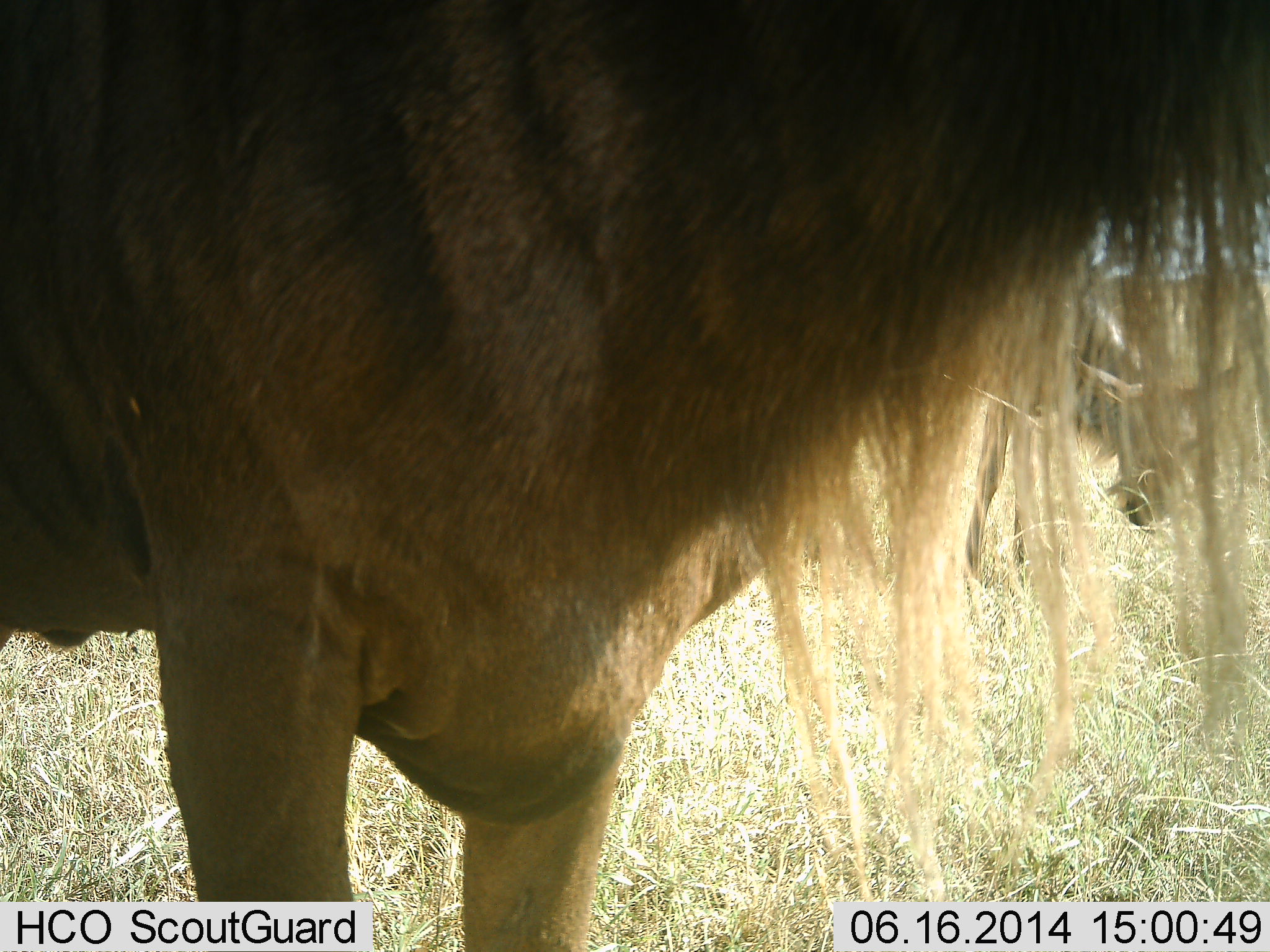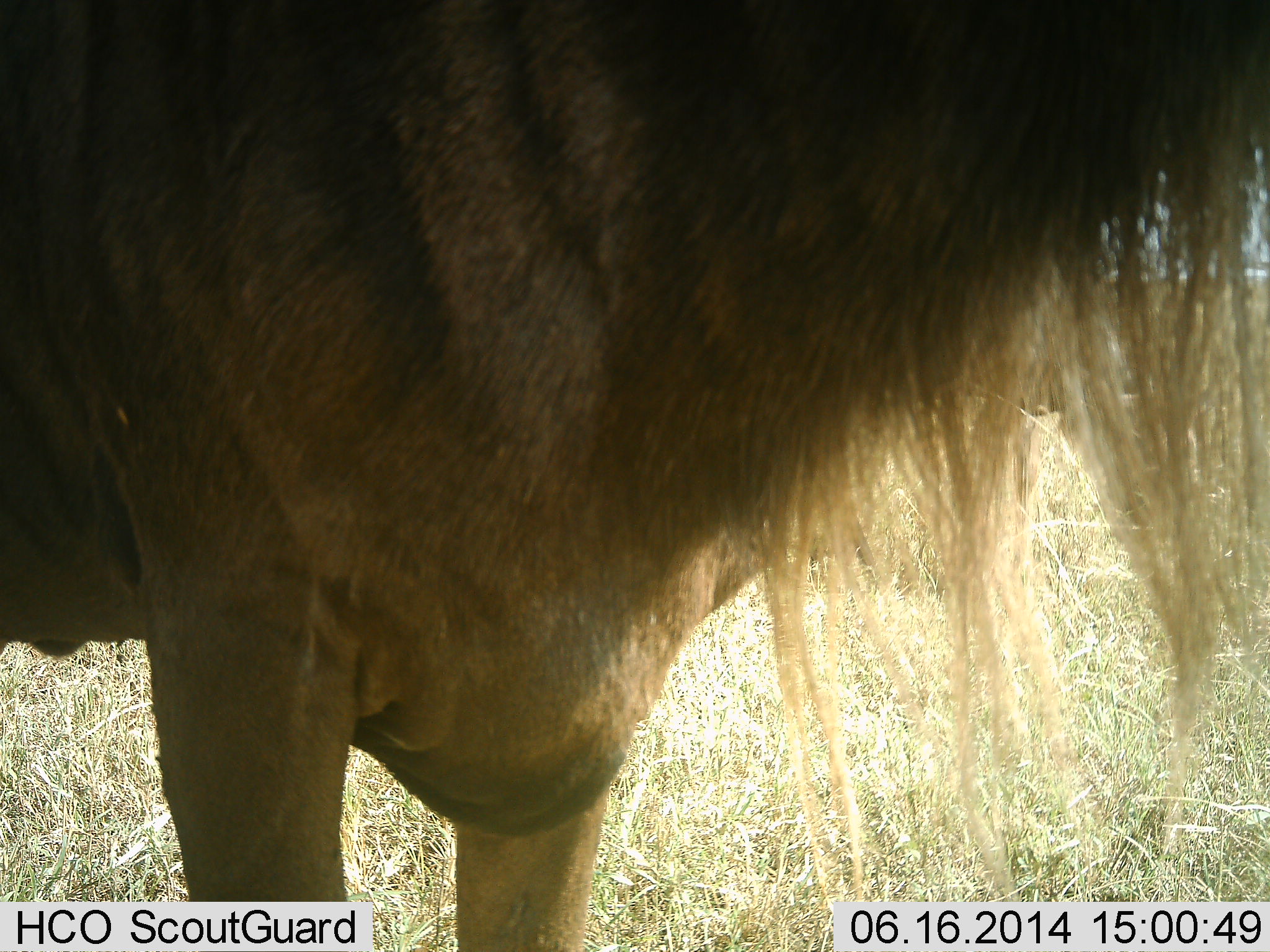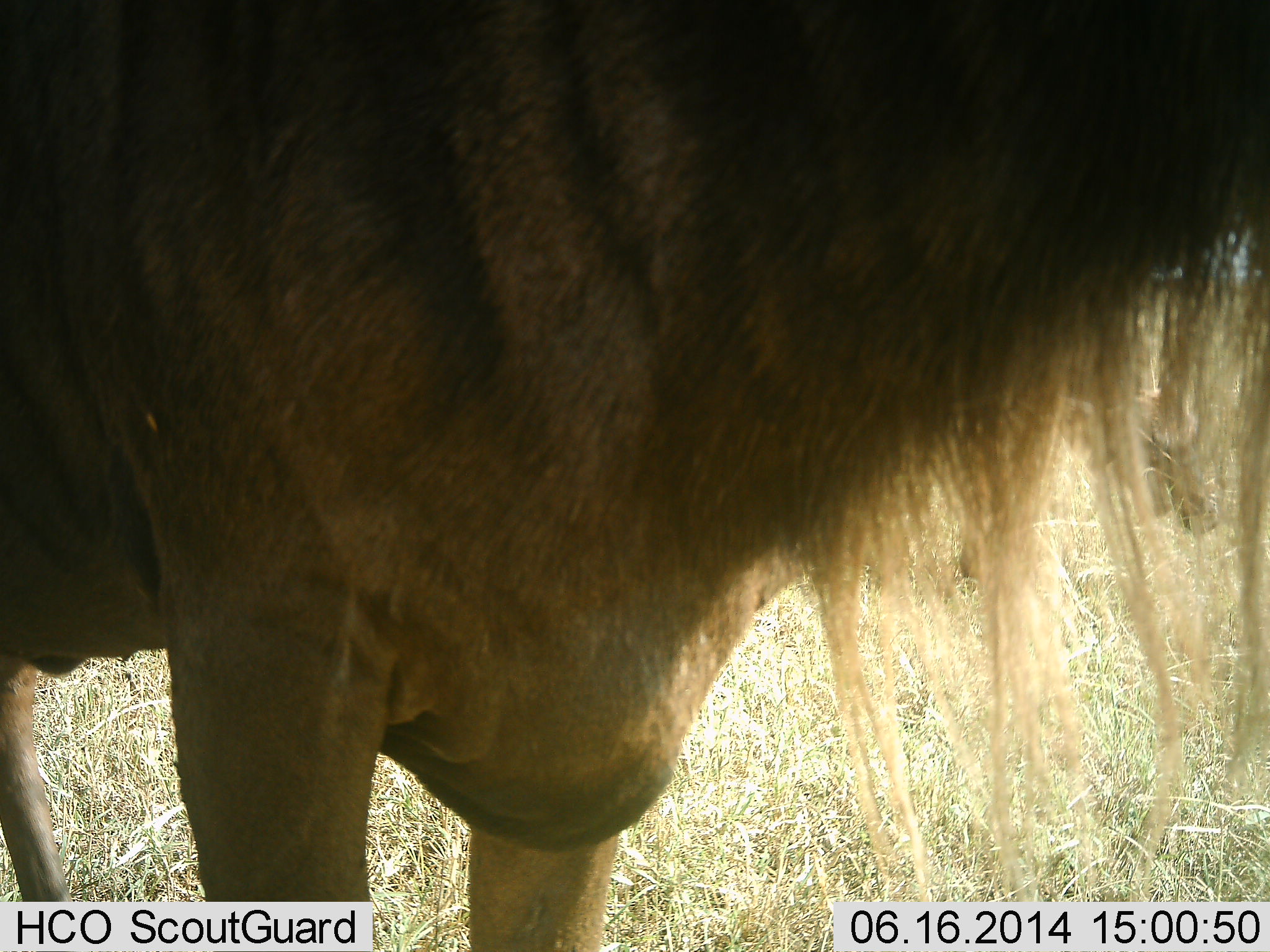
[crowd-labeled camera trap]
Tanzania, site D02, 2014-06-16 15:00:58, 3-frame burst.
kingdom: Animalia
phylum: Chordata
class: Mammalia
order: Artiodactyla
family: Bovidae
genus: Connochaetes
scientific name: Connochaetes taurinus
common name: blue wildebeest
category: wildebeest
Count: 1.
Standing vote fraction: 90%.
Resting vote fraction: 0%.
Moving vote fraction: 10%.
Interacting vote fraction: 0%.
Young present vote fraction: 0%.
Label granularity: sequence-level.